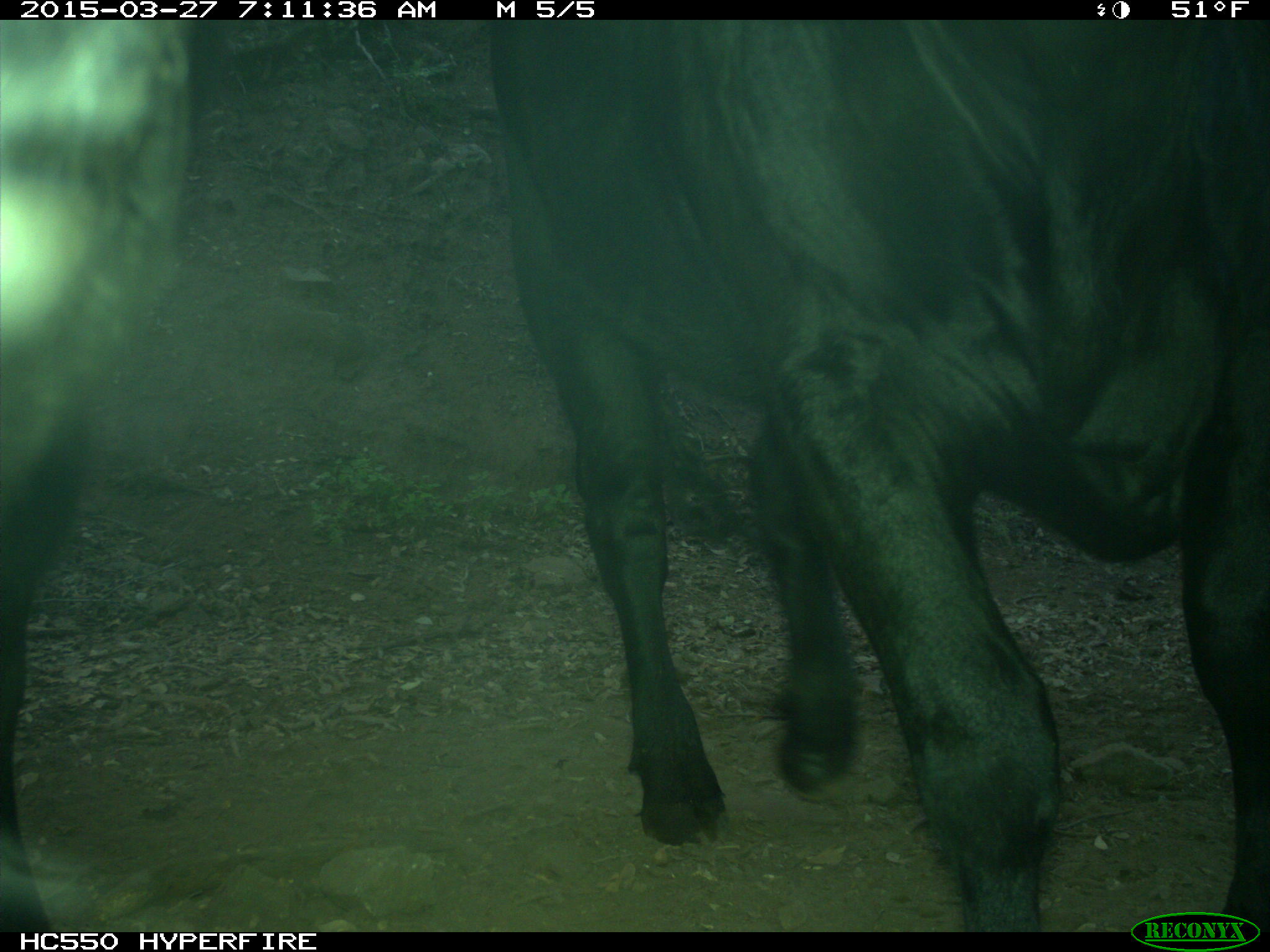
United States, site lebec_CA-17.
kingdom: Animalia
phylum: Chordata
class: Mammalia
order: Artiodactyla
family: Bovidae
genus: Bos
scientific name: Bos taurus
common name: domestic cow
Bos taurus (domestic cow).